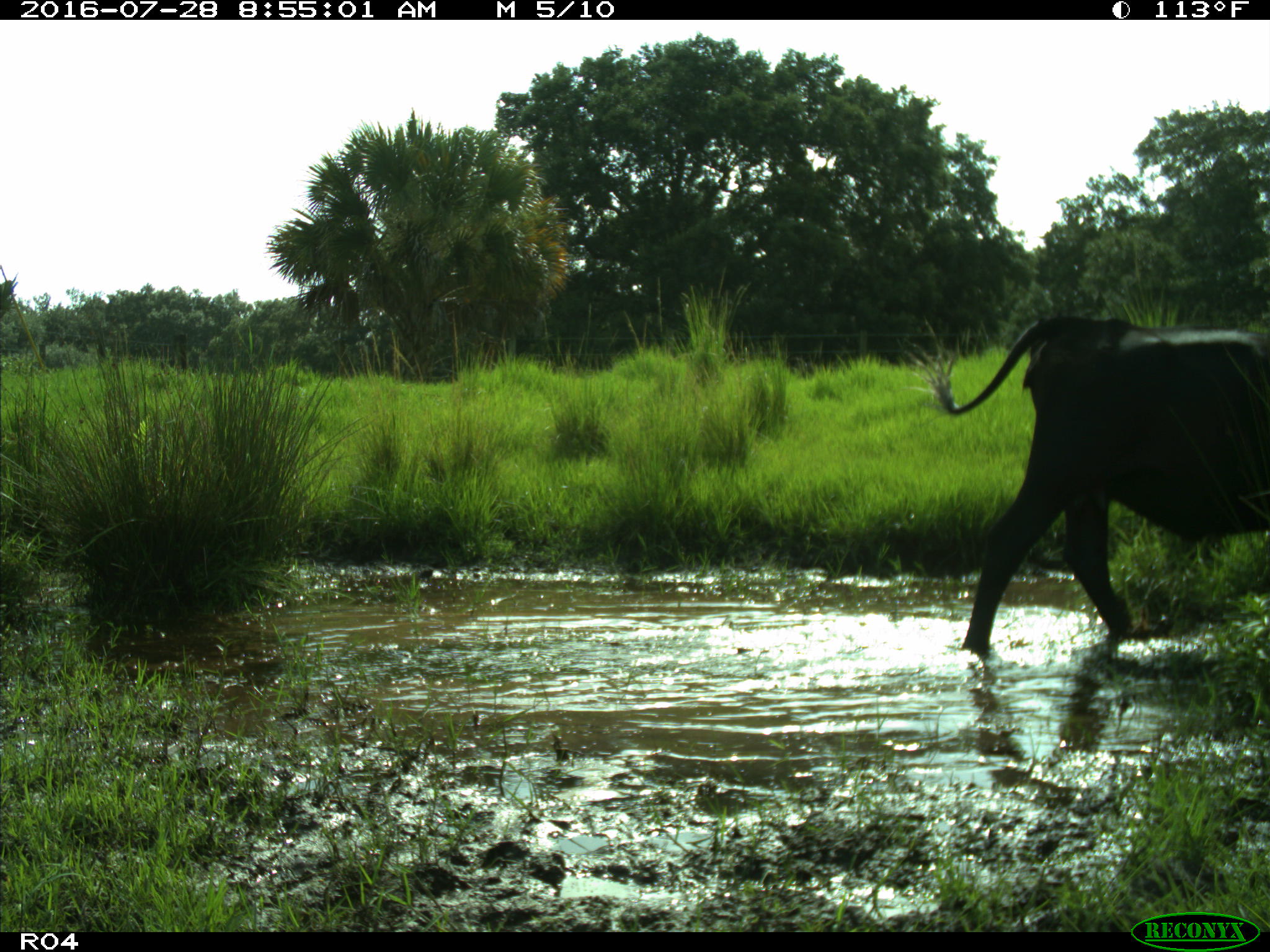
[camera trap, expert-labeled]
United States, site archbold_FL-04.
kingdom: Animalia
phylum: Chordata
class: Mammalia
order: Artiodactyla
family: Bovidae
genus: Bos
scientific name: Bos taurus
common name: domestic cow